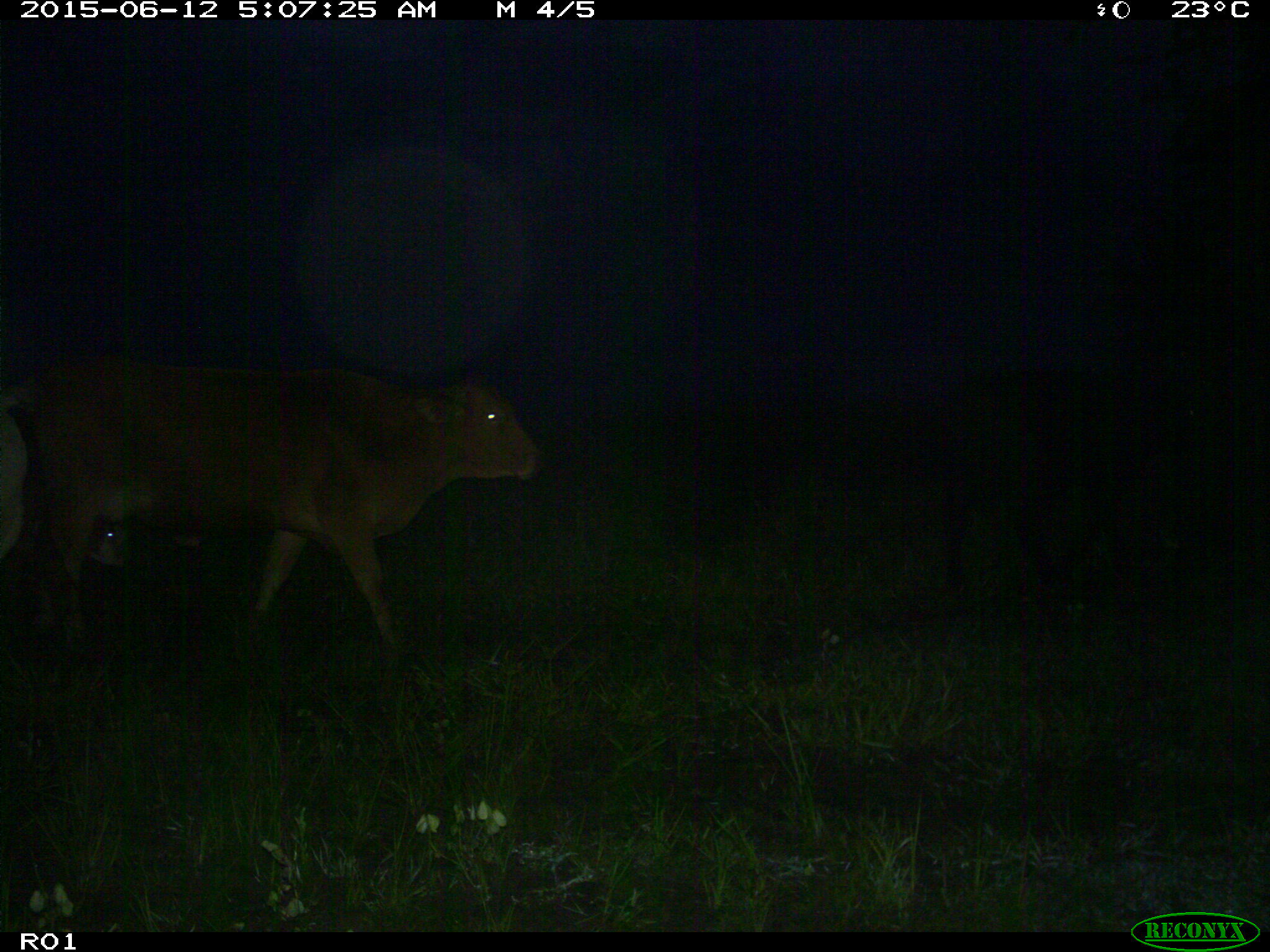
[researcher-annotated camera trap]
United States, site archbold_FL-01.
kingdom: Animalia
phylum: Chordata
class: Mammalia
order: Artiodactyla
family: Bovidae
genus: Bos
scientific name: Bos taurus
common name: domestic cow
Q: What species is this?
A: Bos taurus (domestic cow).